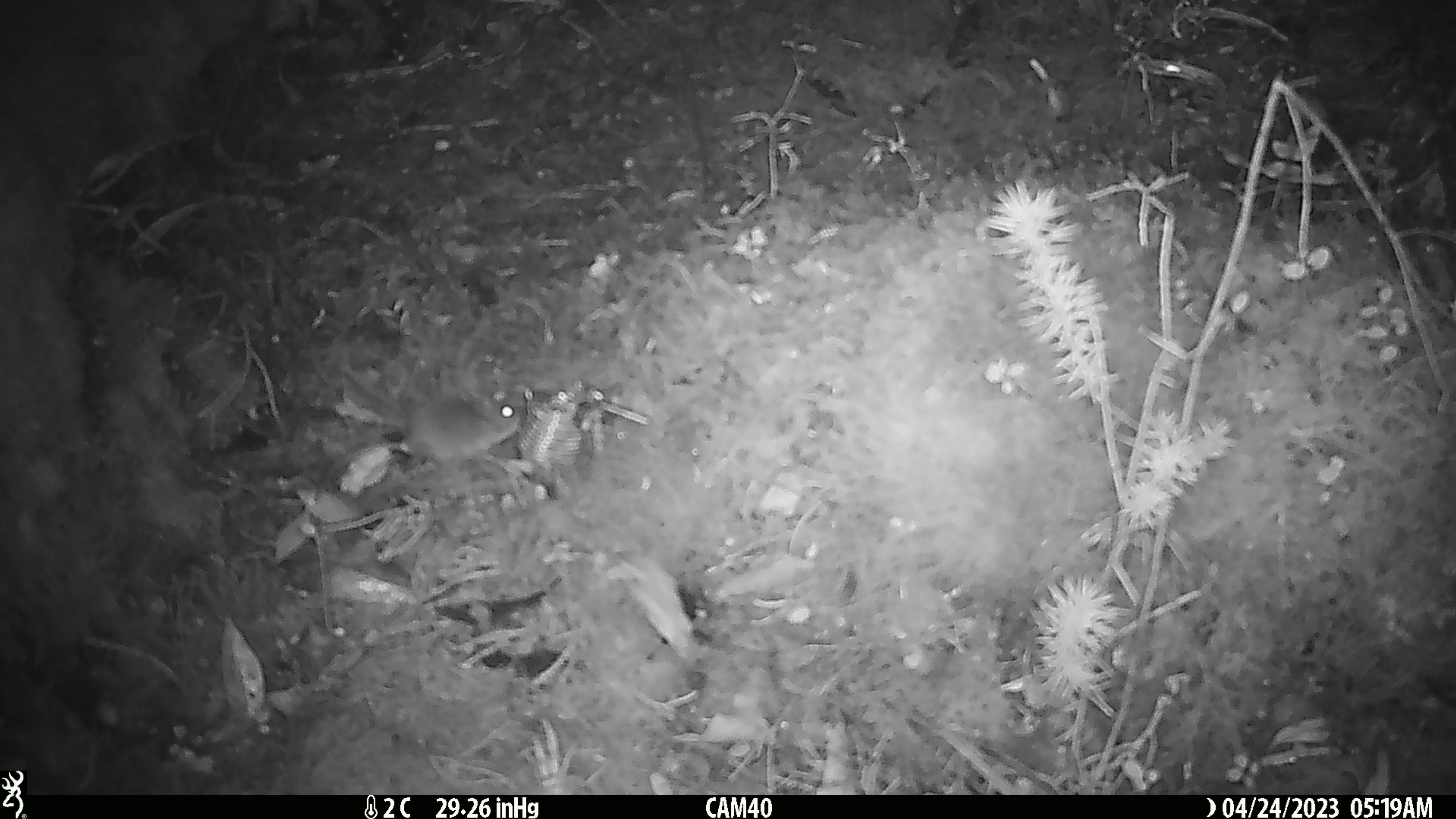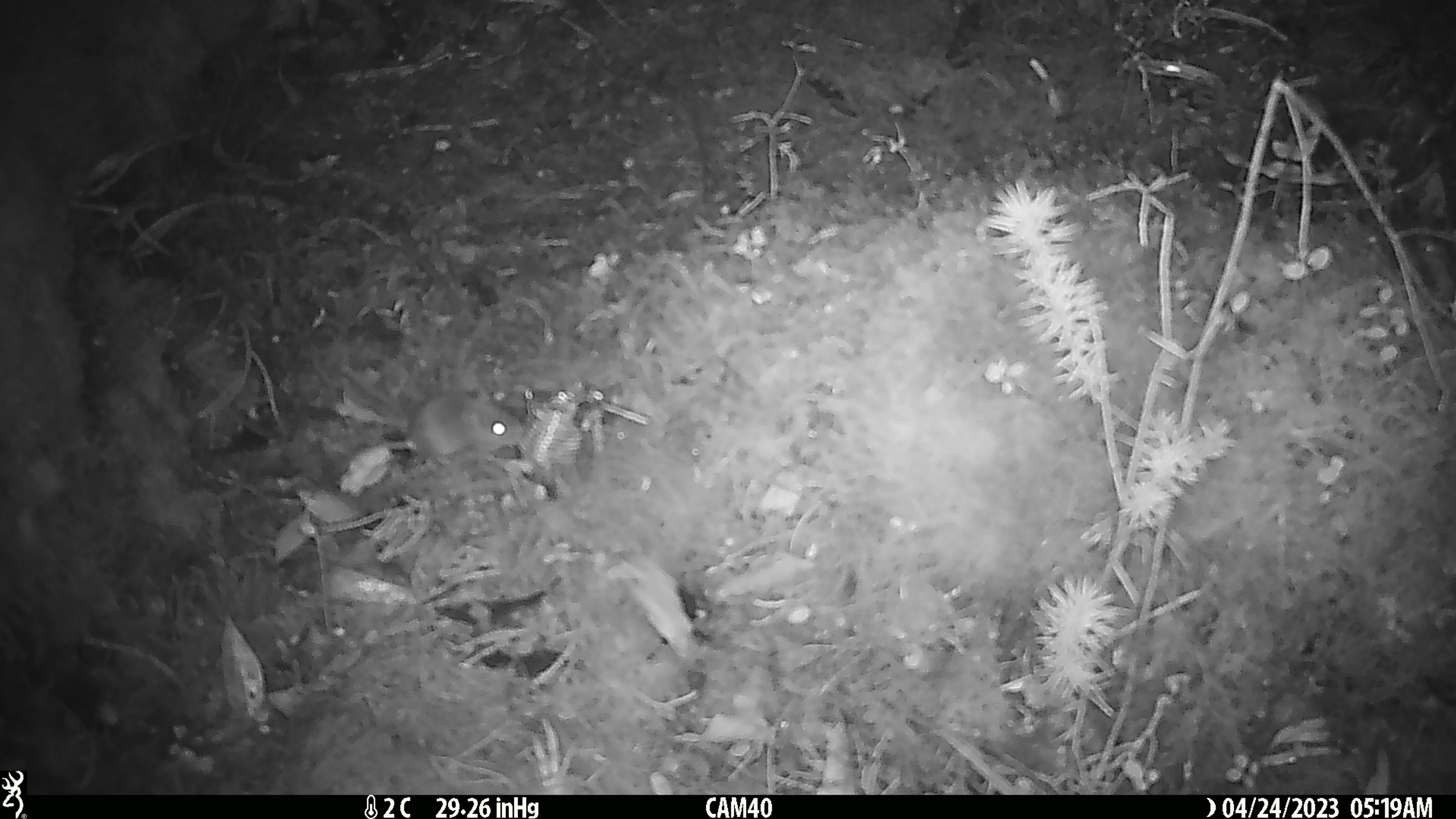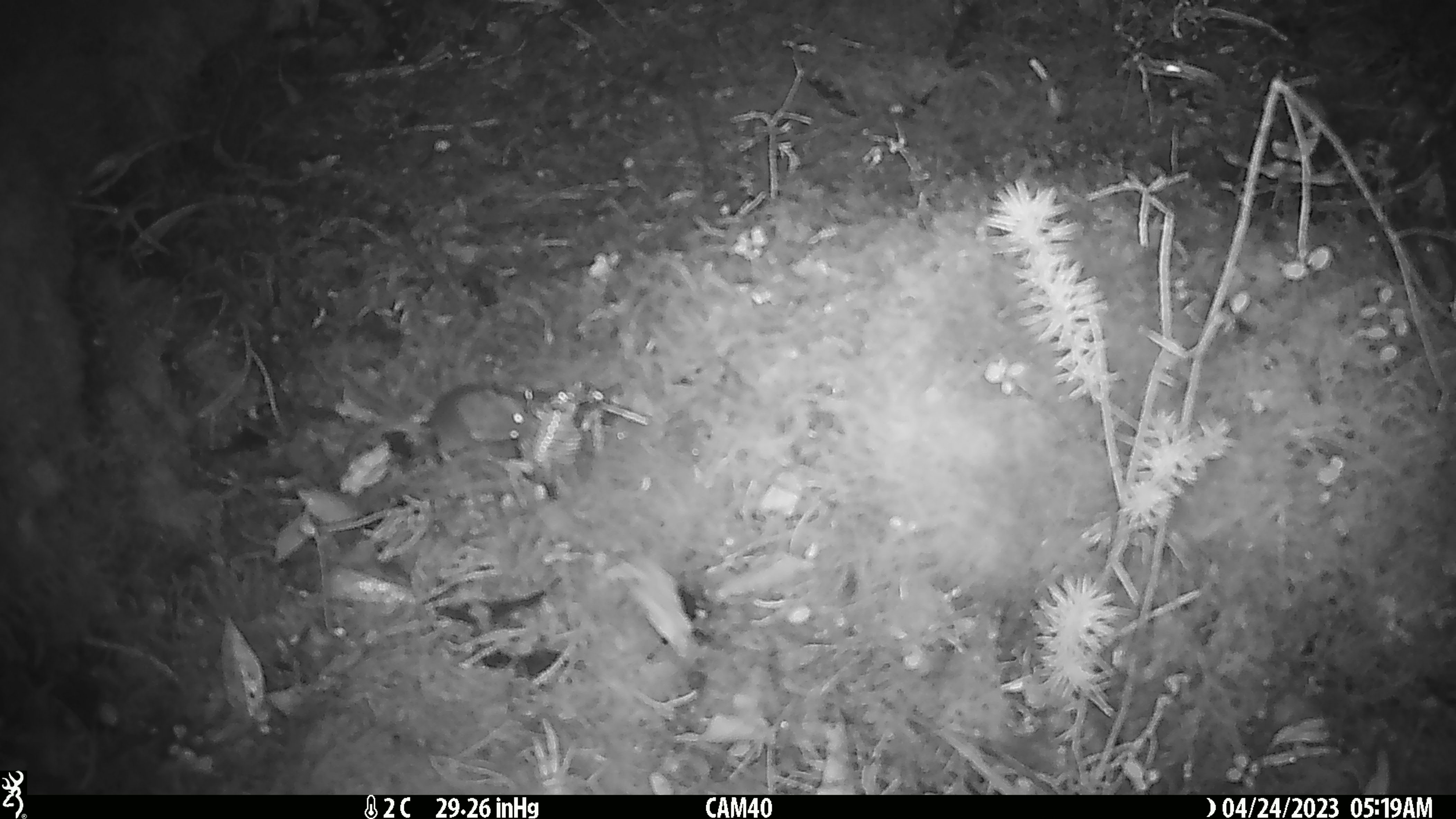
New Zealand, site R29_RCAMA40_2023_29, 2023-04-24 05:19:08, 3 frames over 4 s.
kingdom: Animalia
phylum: Chordata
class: Mammalia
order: Rodentia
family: Muridae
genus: Mus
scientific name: Mus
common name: mouse